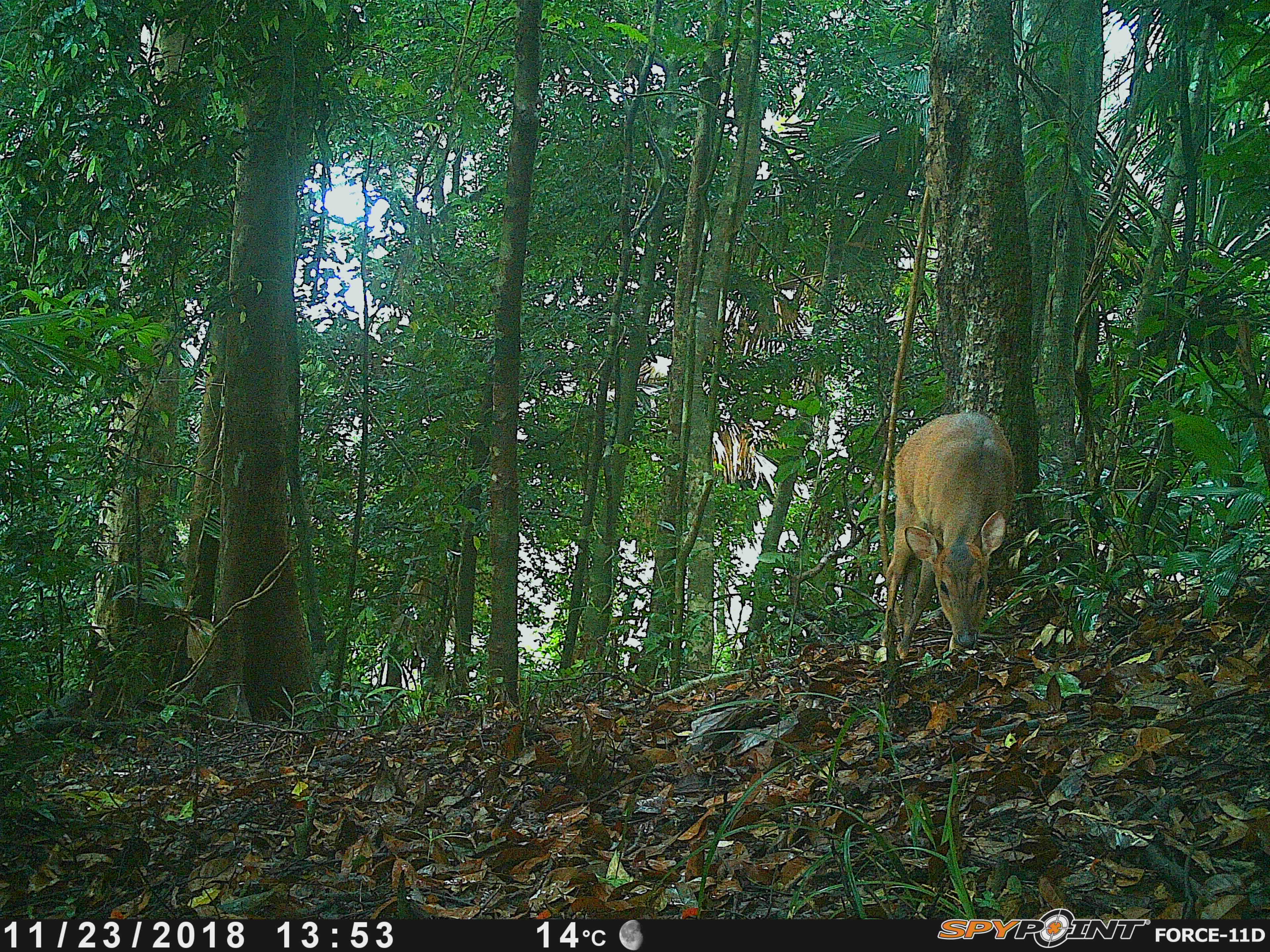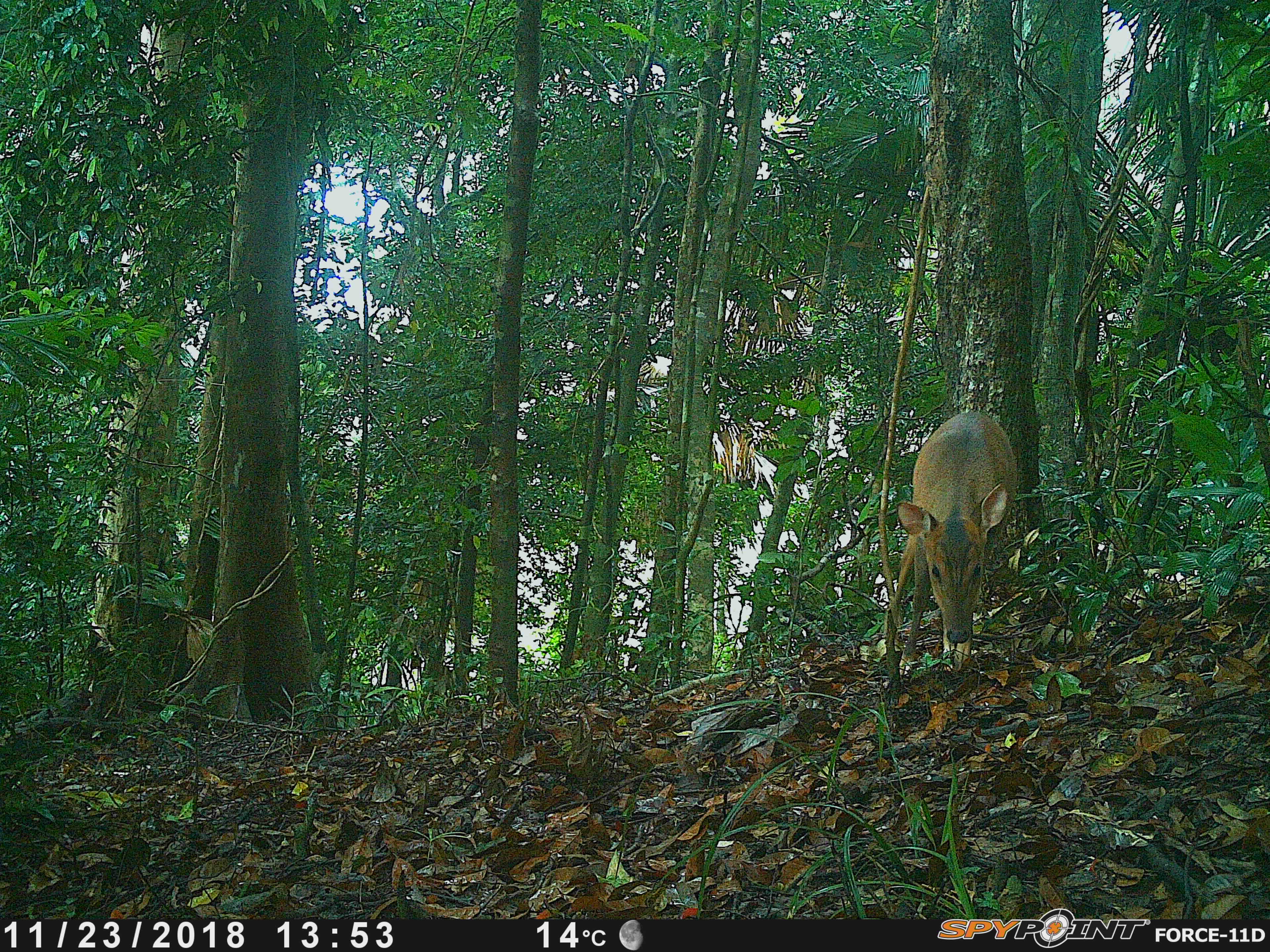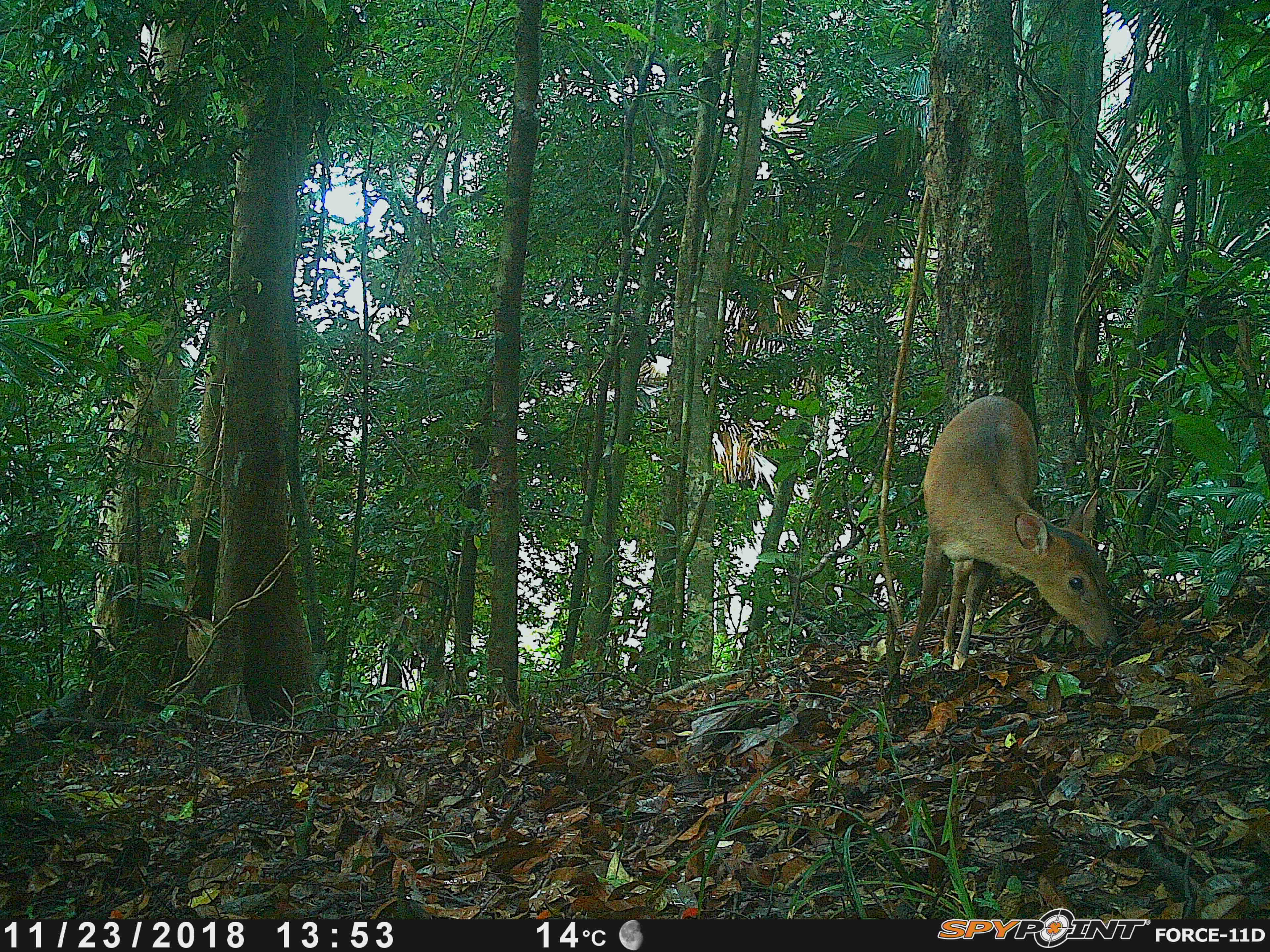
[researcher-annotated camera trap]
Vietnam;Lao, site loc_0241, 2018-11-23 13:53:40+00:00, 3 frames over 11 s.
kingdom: Animalia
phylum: Chordata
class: Mammalia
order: Artiodactyla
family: Cervidae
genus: Muntiacus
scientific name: Muntiacus vuquangensis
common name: large-antlered muntjac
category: large antlered muntjac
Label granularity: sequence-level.